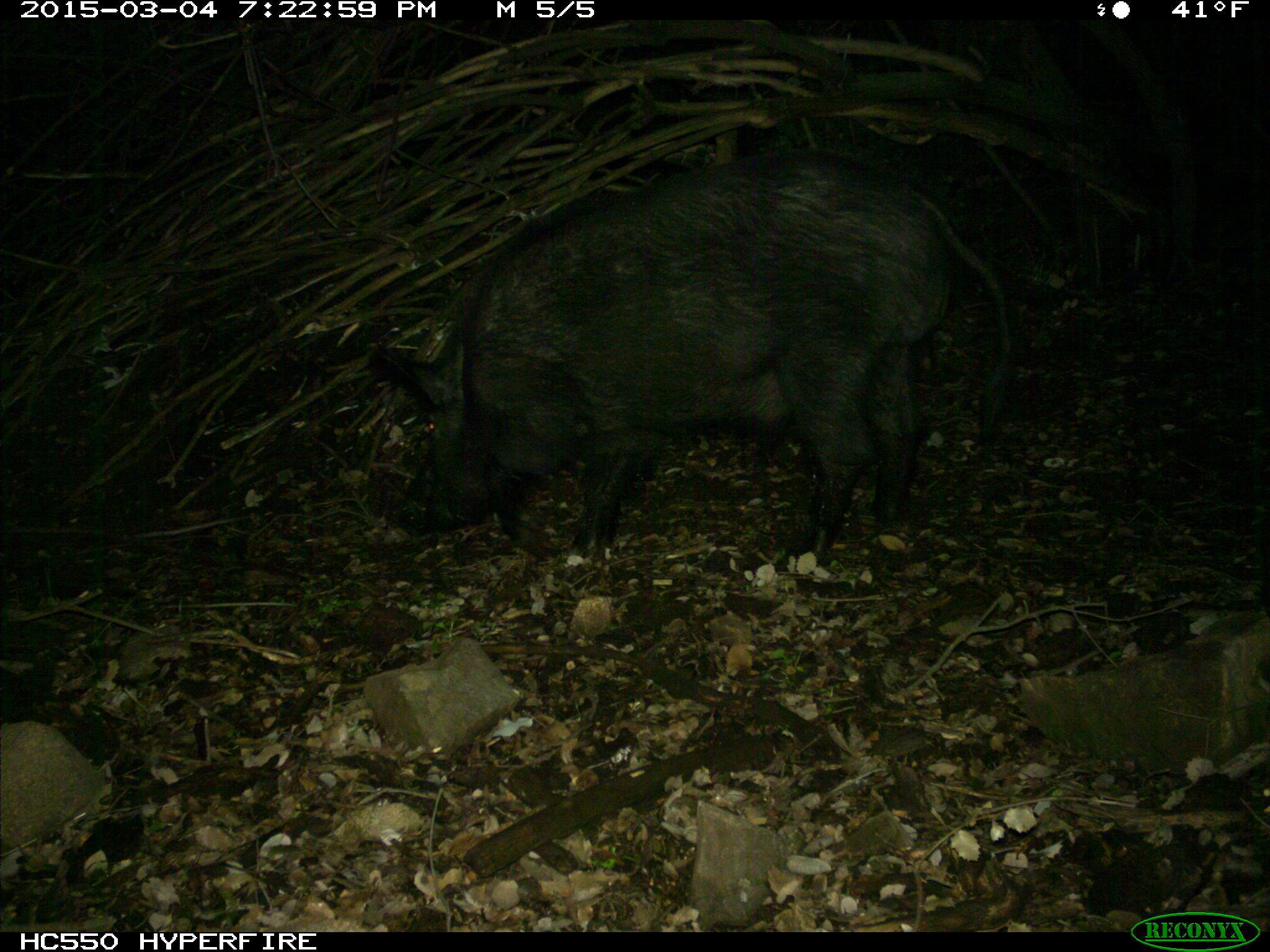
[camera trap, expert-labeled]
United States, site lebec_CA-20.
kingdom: Animalia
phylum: Chordata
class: Mammalia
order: Artiodactyla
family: Suidae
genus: Sus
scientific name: Sus scrofa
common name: wild boar